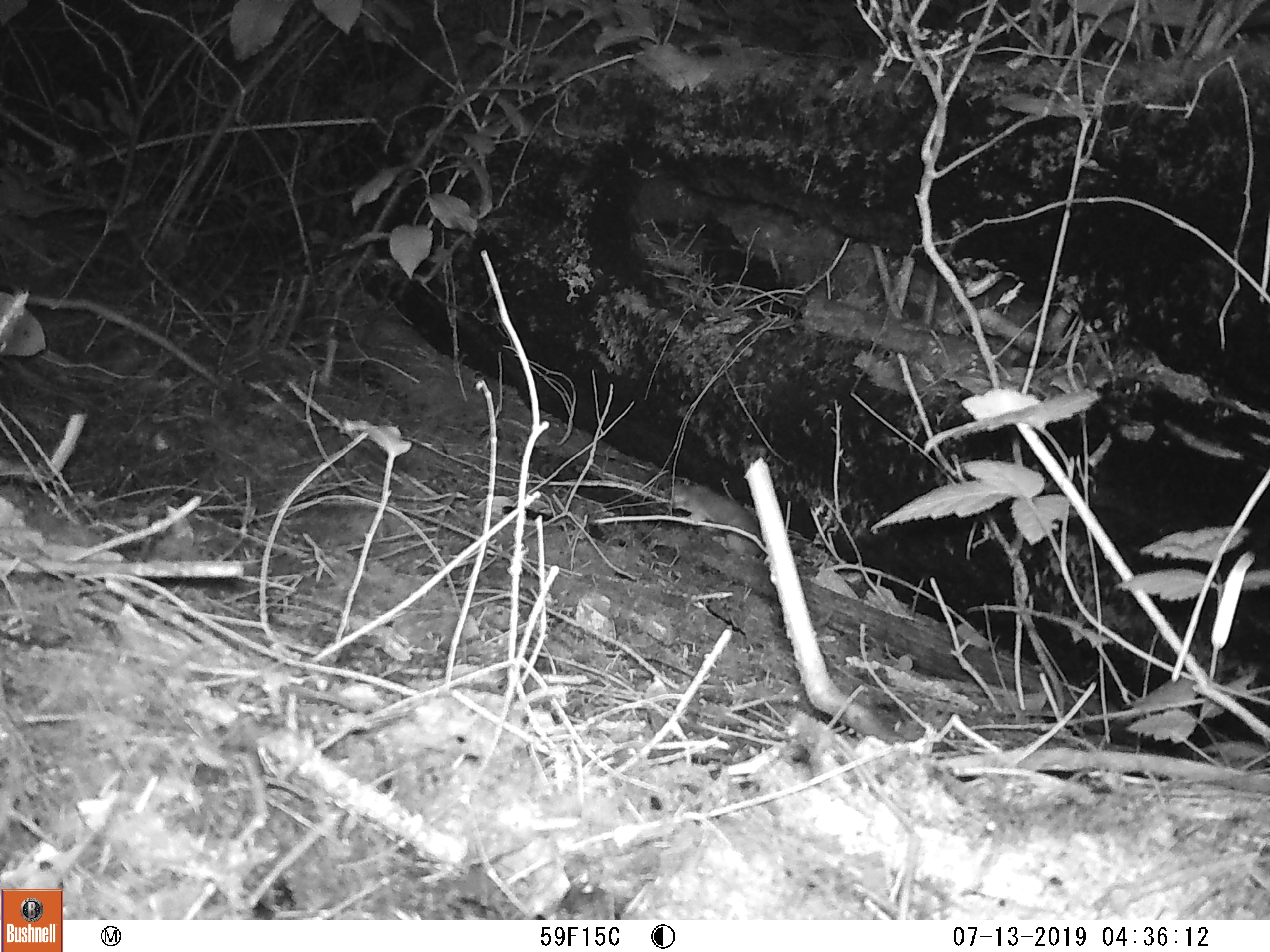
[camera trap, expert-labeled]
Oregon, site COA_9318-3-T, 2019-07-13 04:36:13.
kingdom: Animalia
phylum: Chordata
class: Mammalia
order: Carnivora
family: Mustelidae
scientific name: Mustelidae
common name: weasel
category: weasel family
Weasel family (weasel) (Mustelidae).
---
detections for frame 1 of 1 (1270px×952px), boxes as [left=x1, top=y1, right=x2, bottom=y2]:
weasel family: [left=662, top=479, right=765, bottom=560]